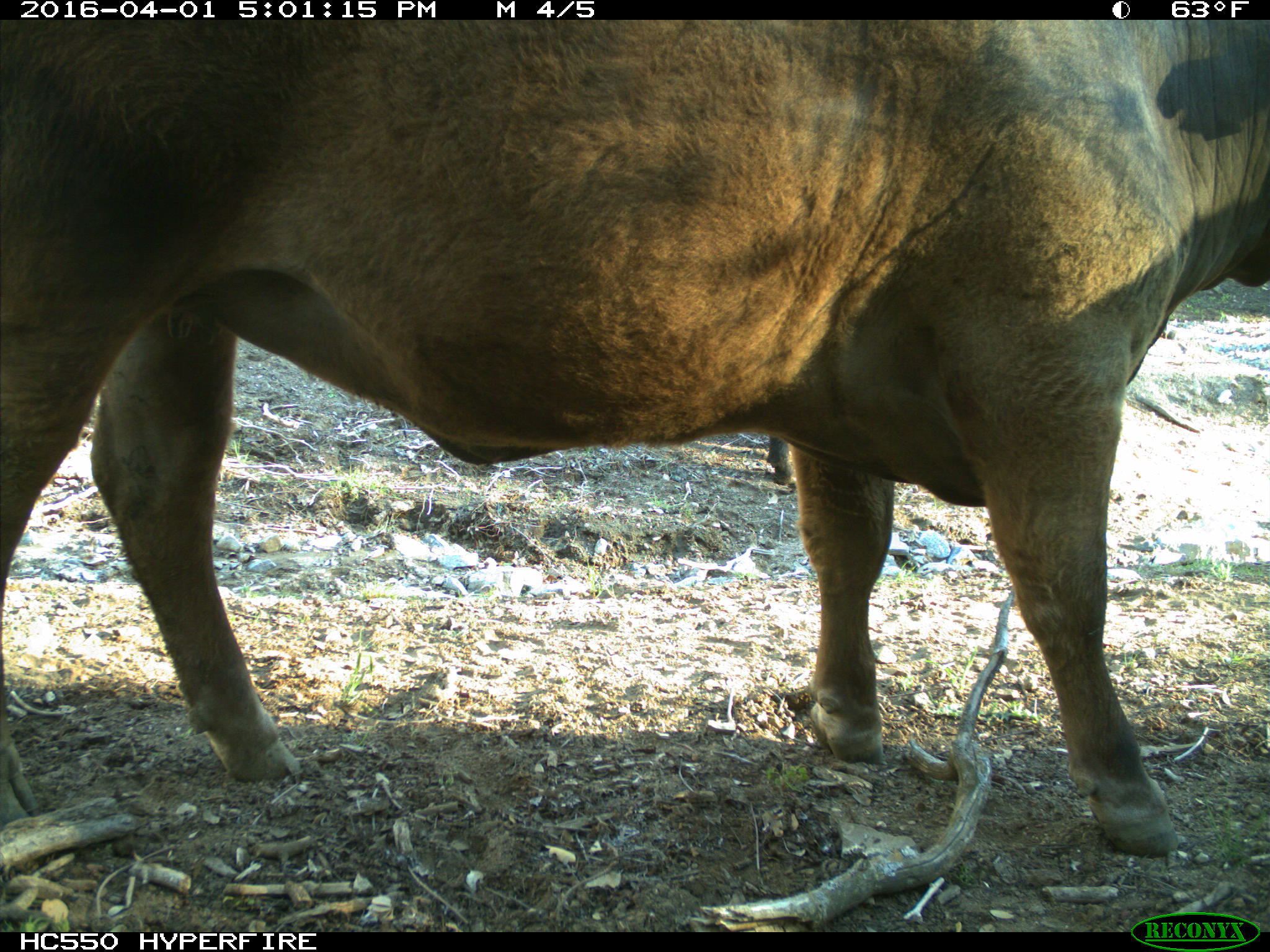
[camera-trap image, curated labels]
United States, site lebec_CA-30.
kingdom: Animalia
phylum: Chordata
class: Mammalia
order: Artiodactyla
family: Bovidae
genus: Bos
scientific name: Bos taurus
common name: domestic cow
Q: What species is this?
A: Bos taurus (domestic cow).